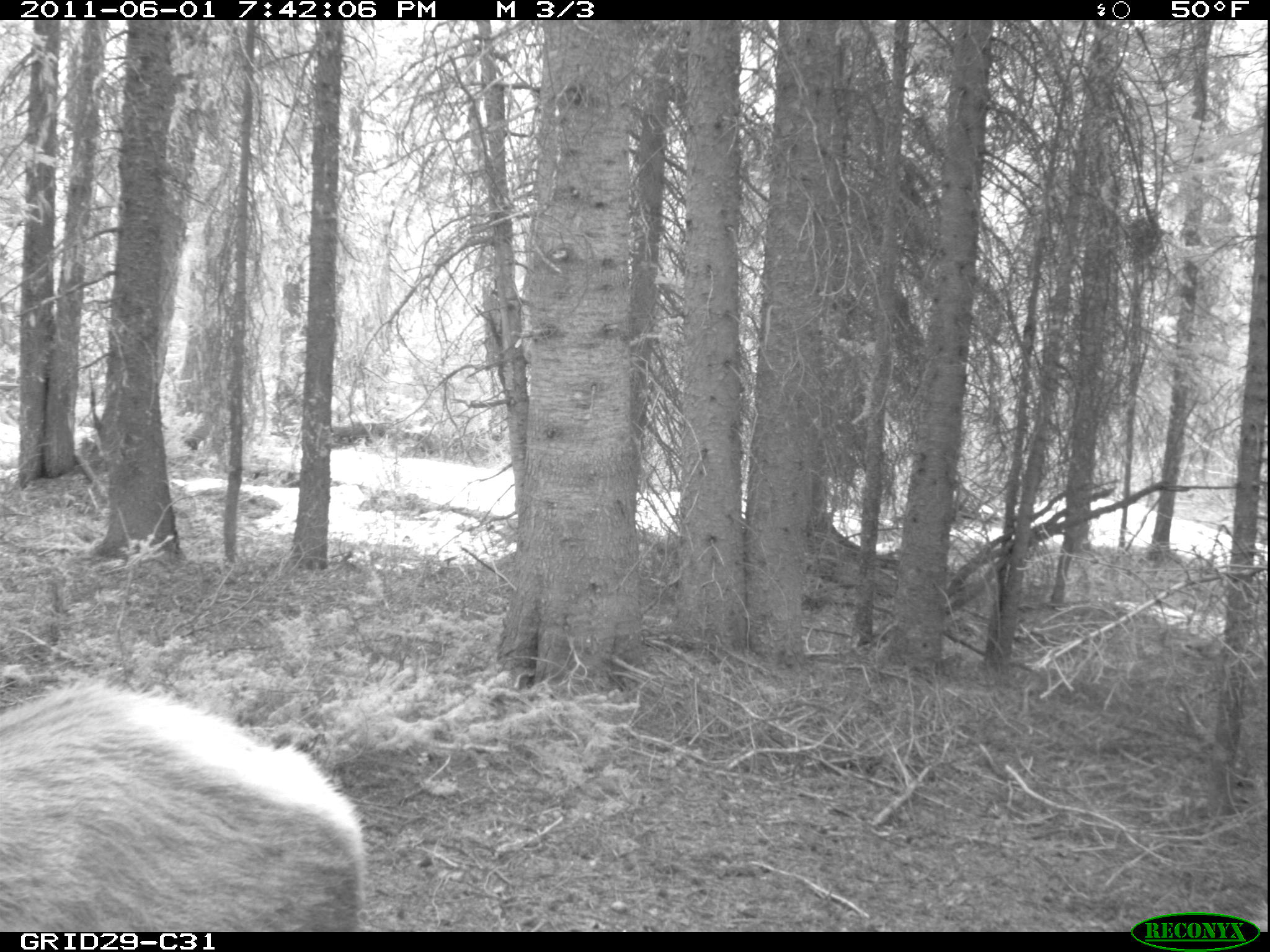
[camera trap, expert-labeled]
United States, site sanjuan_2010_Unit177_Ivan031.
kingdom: Animalia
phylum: Chordata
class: Mammalia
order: Artiodactyla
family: Cervidae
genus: Cervus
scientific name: Cervus elaphus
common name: red deer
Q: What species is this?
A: Cervus elaphus (red deer).